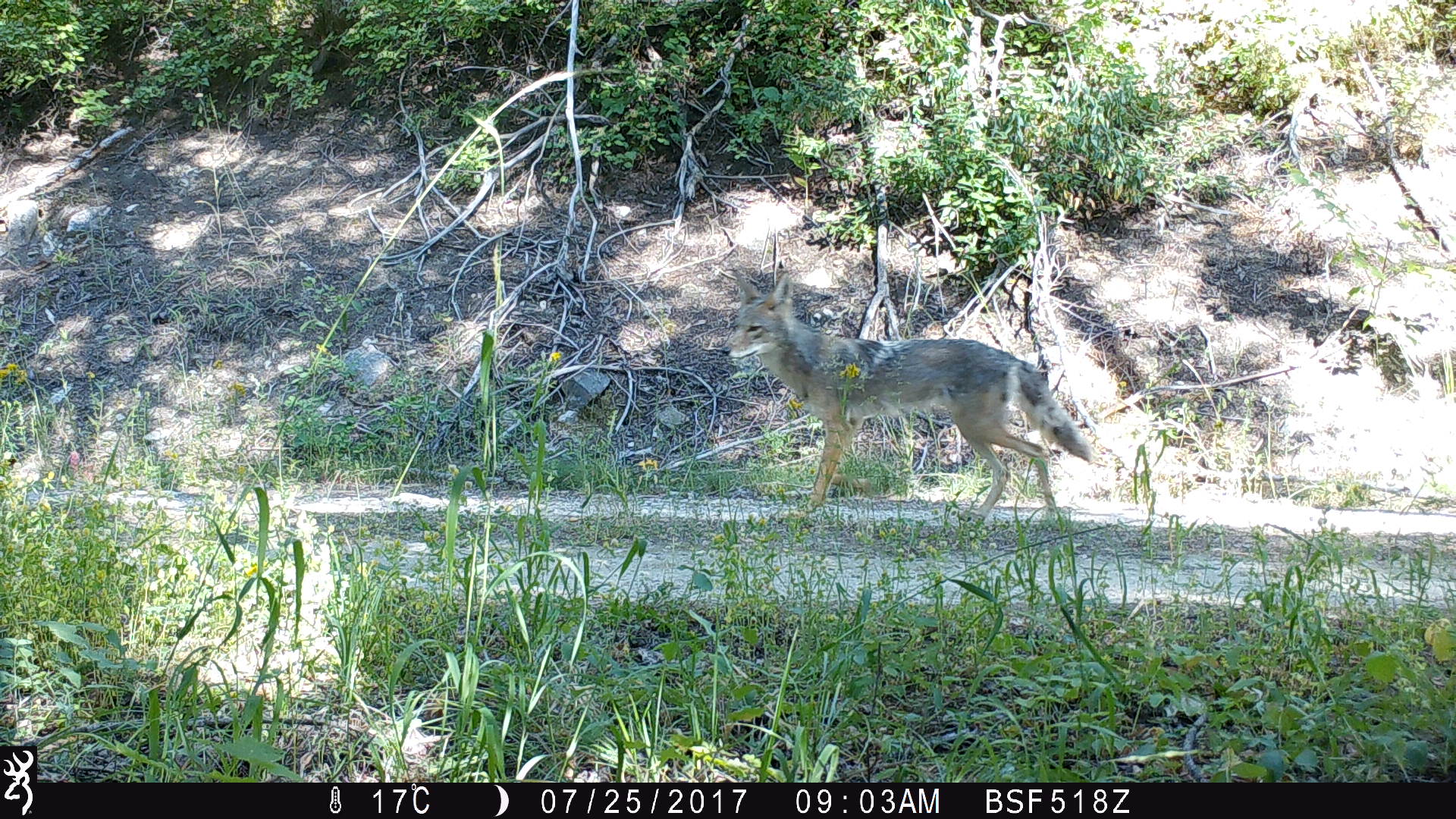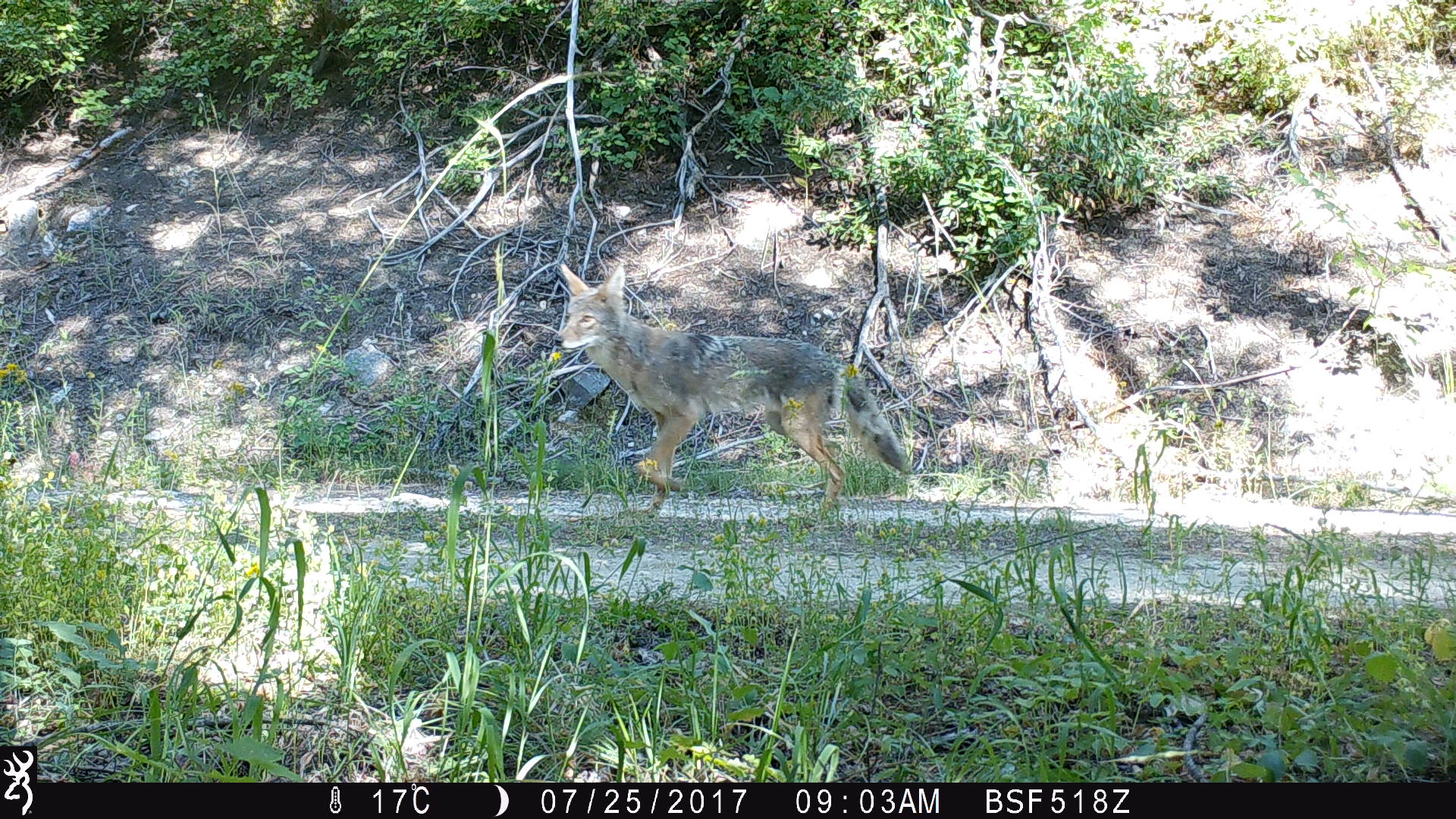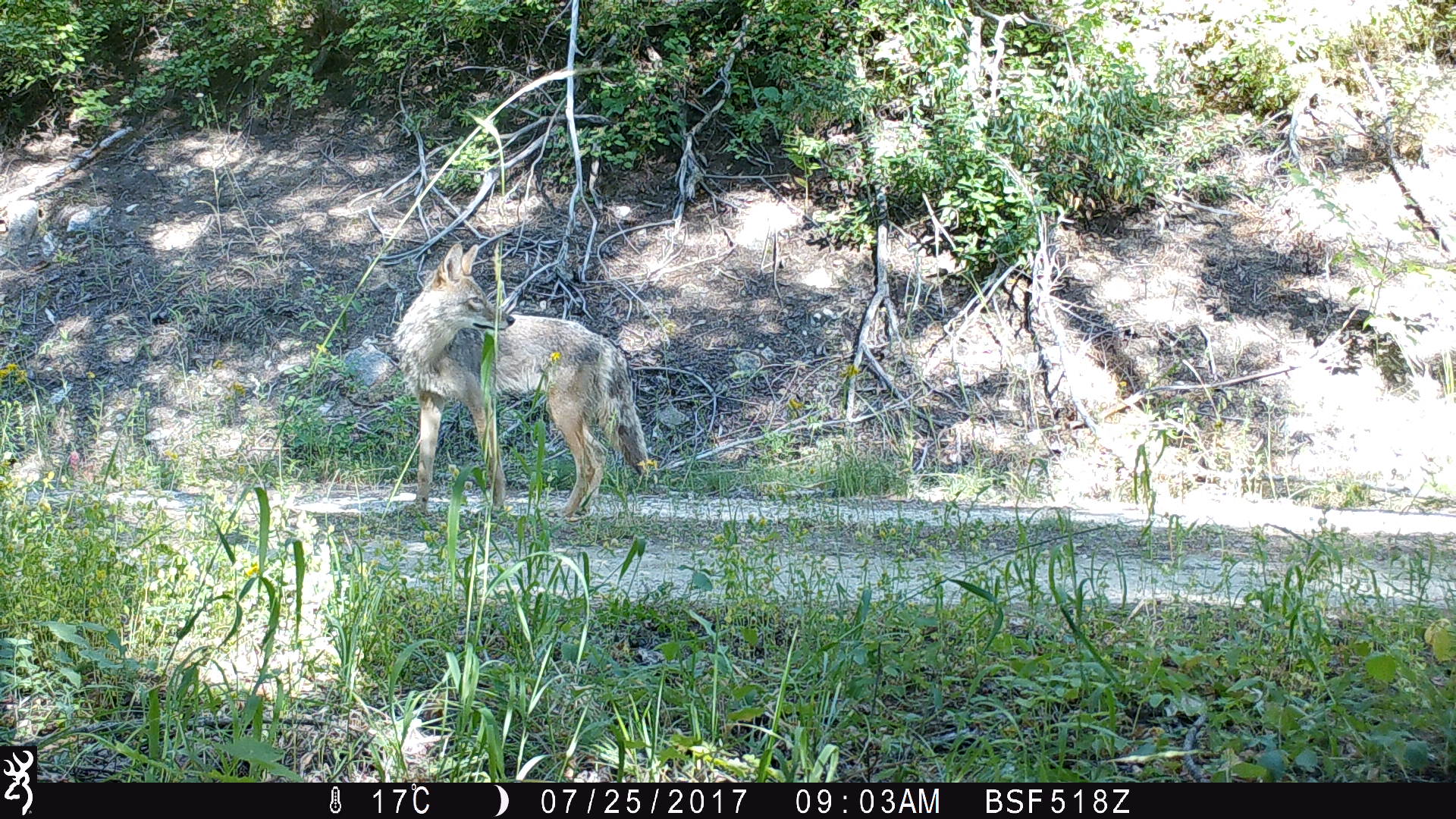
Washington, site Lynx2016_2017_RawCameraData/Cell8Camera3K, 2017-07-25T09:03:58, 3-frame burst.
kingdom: Animalia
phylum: Chordata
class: Mammalia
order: Carnivora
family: Canidae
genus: Canis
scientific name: Canis latrans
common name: coyote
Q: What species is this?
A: Canis latrans (coyote).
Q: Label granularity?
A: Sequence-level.